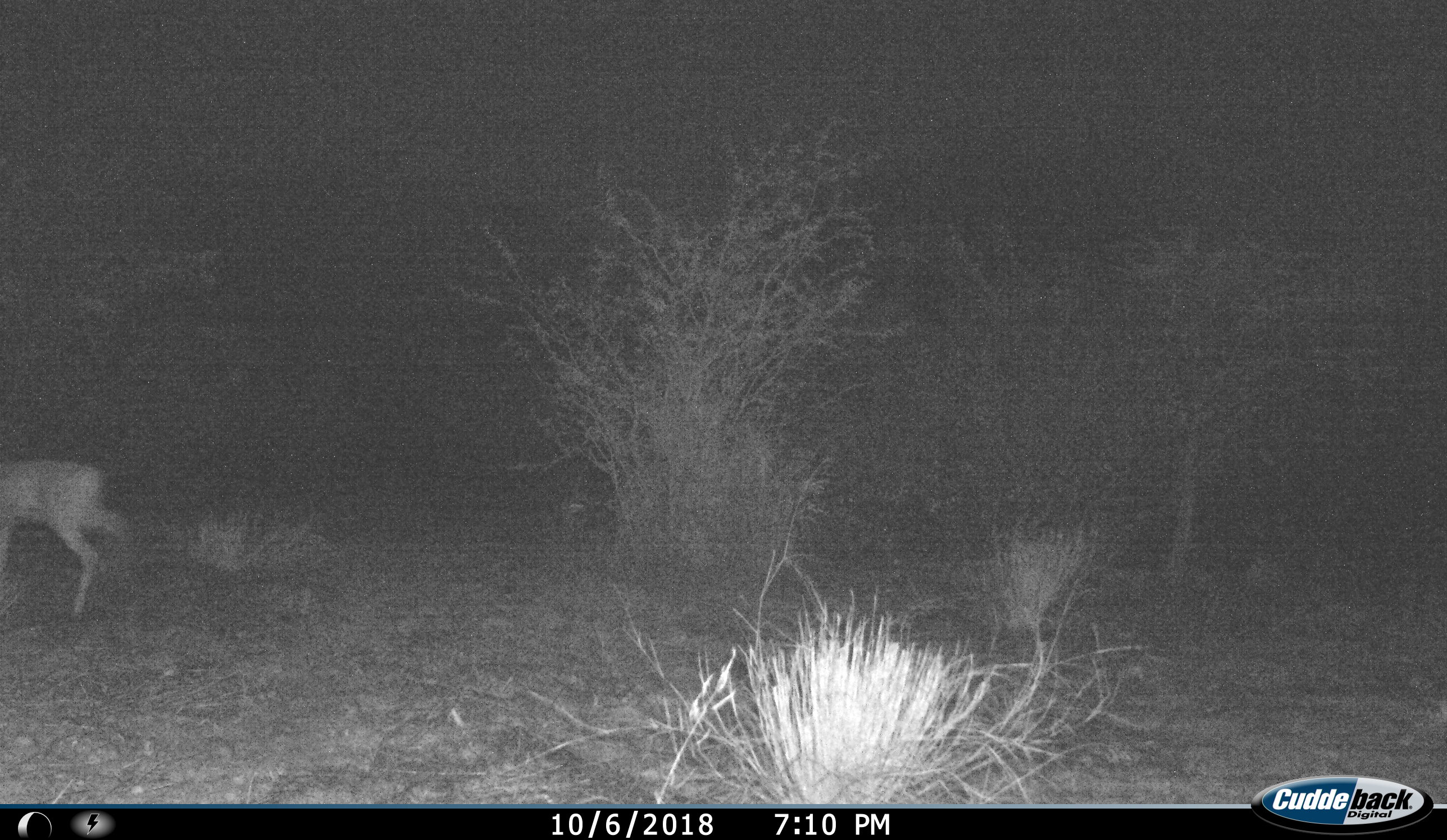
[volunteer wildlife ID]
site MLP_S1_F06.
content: unidentified animal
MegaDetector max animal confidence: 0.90